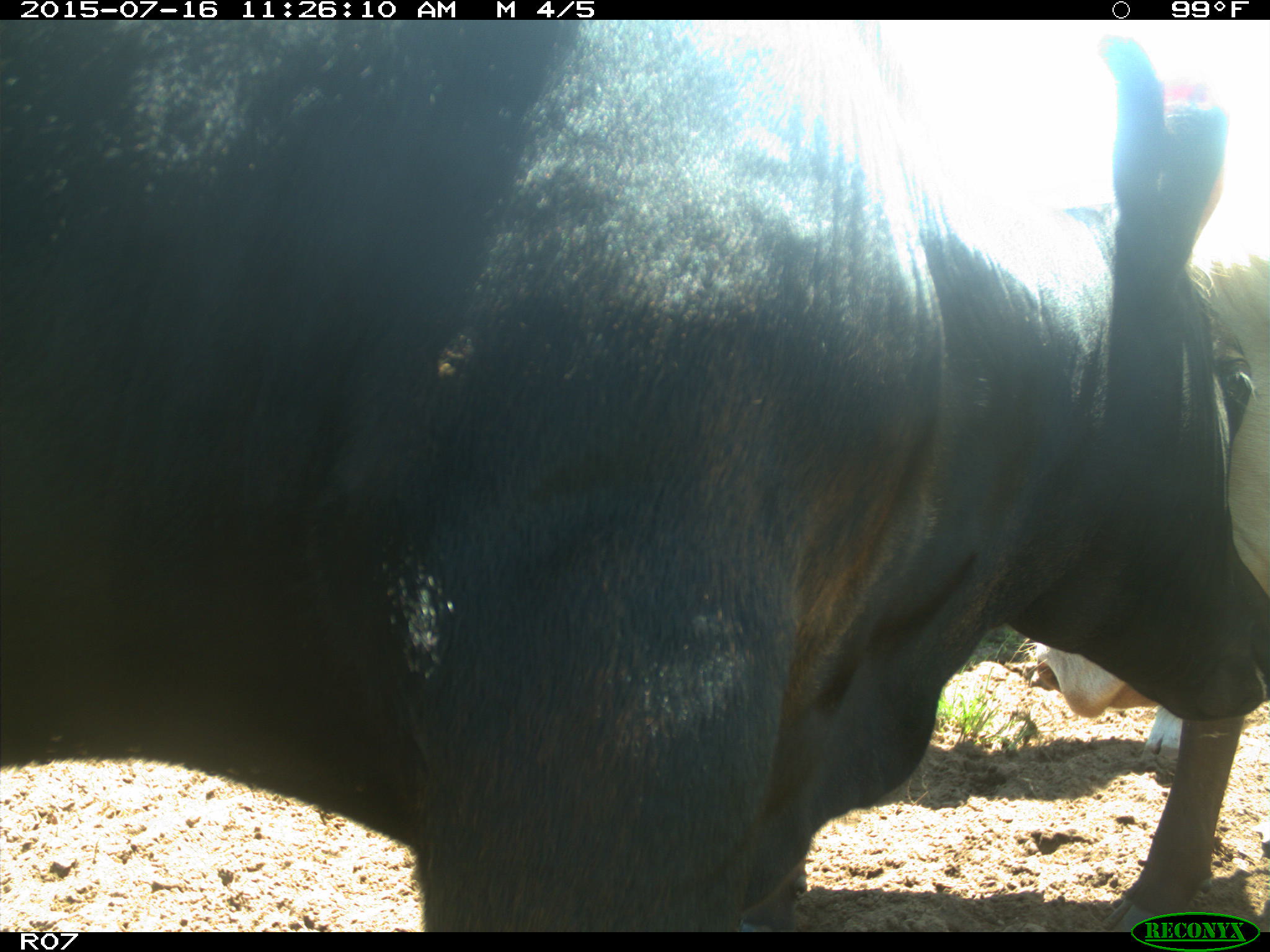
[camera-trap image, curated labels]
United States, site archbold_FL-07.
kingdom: Animalia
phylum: Chordata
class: Mammalia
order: Artiodactyla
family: Bovidae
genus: Bos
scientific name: Bos taurus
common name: domestic cow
Bos taurus (domestic cow).